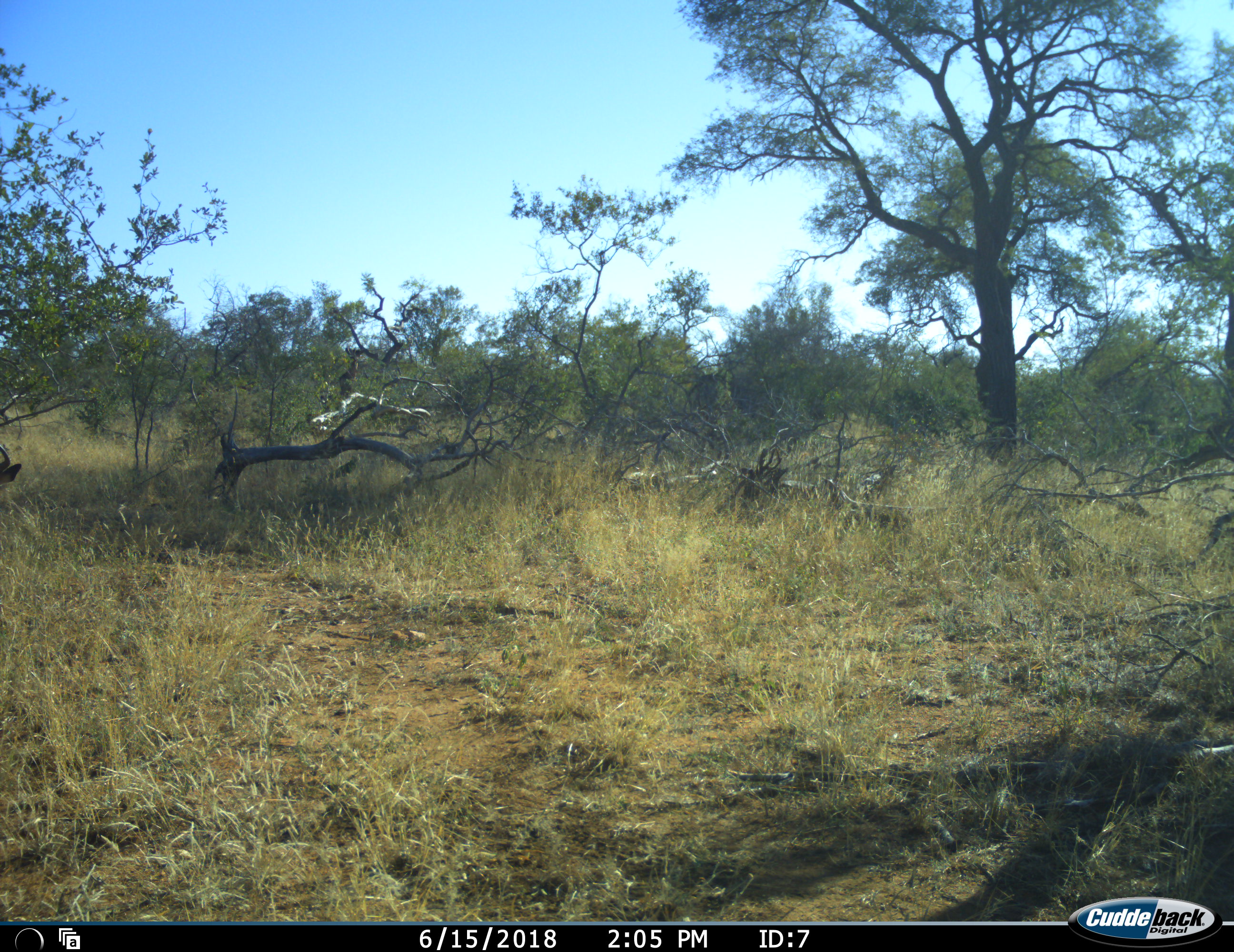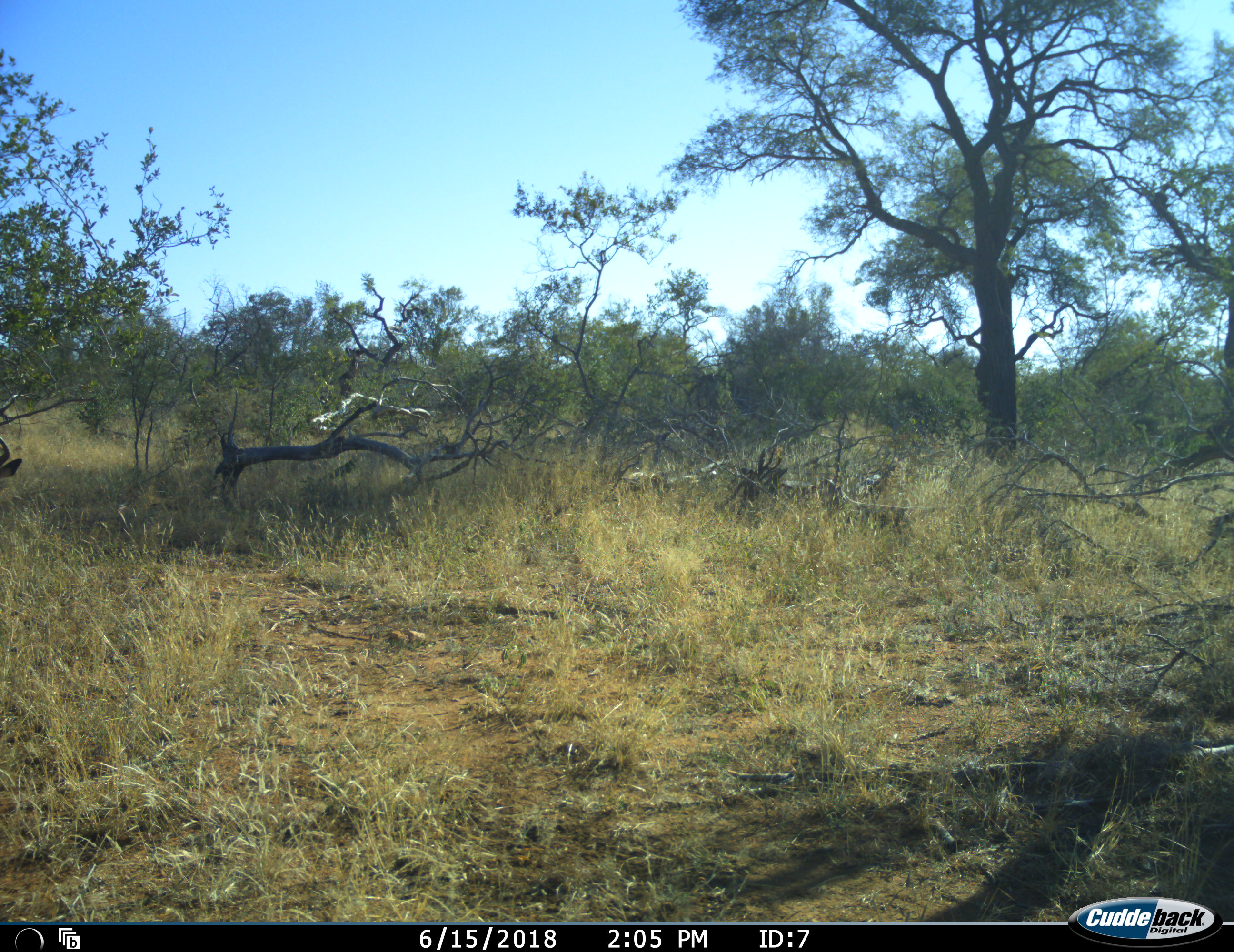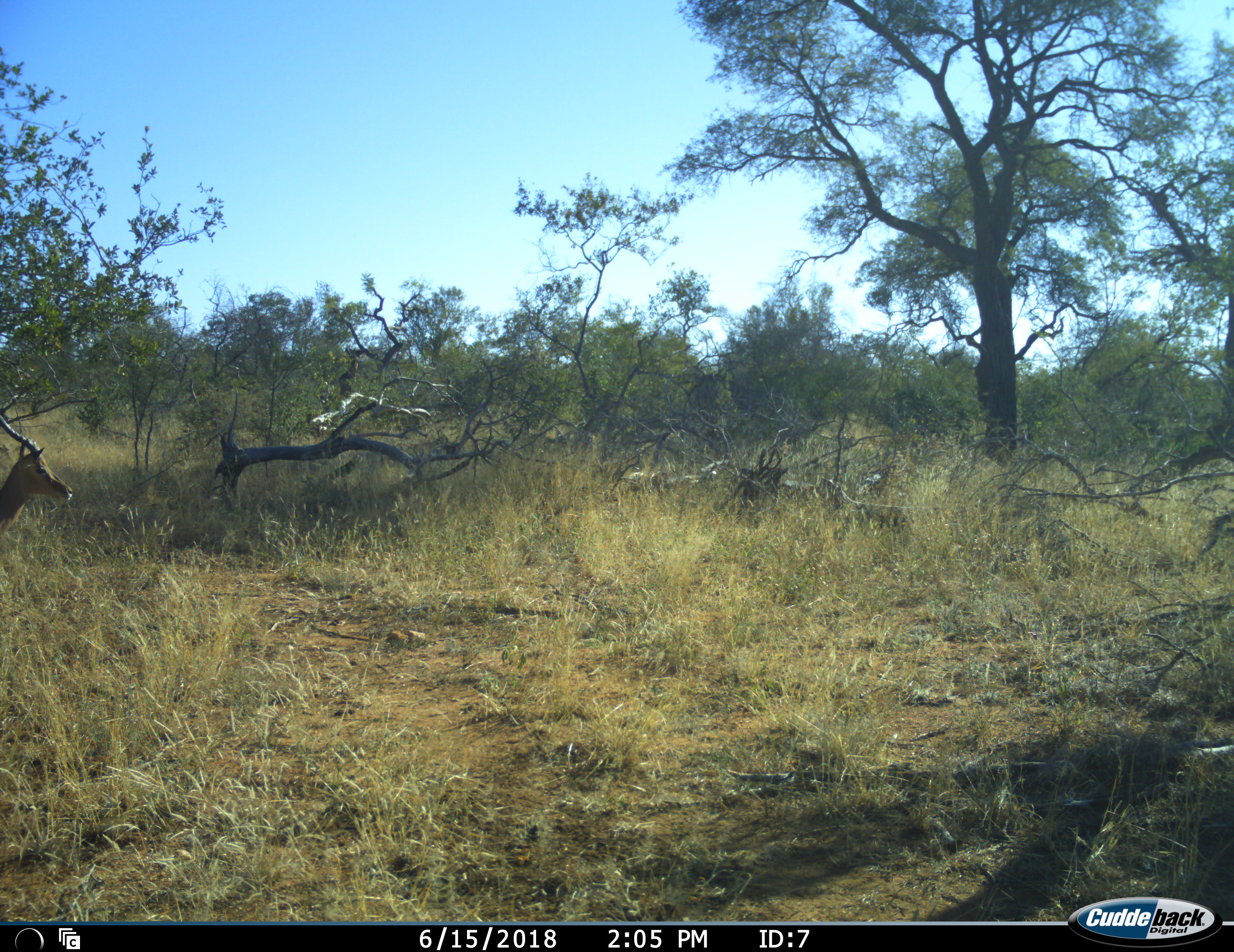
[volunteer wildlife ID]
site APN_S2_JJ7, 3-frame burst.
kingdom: Animalia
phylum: Chordata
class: Mammalia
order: Artiodactyla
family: Bovidae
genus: Aepyceros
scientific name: Aepyceros melampus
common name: impala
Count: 1.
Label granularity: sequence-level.